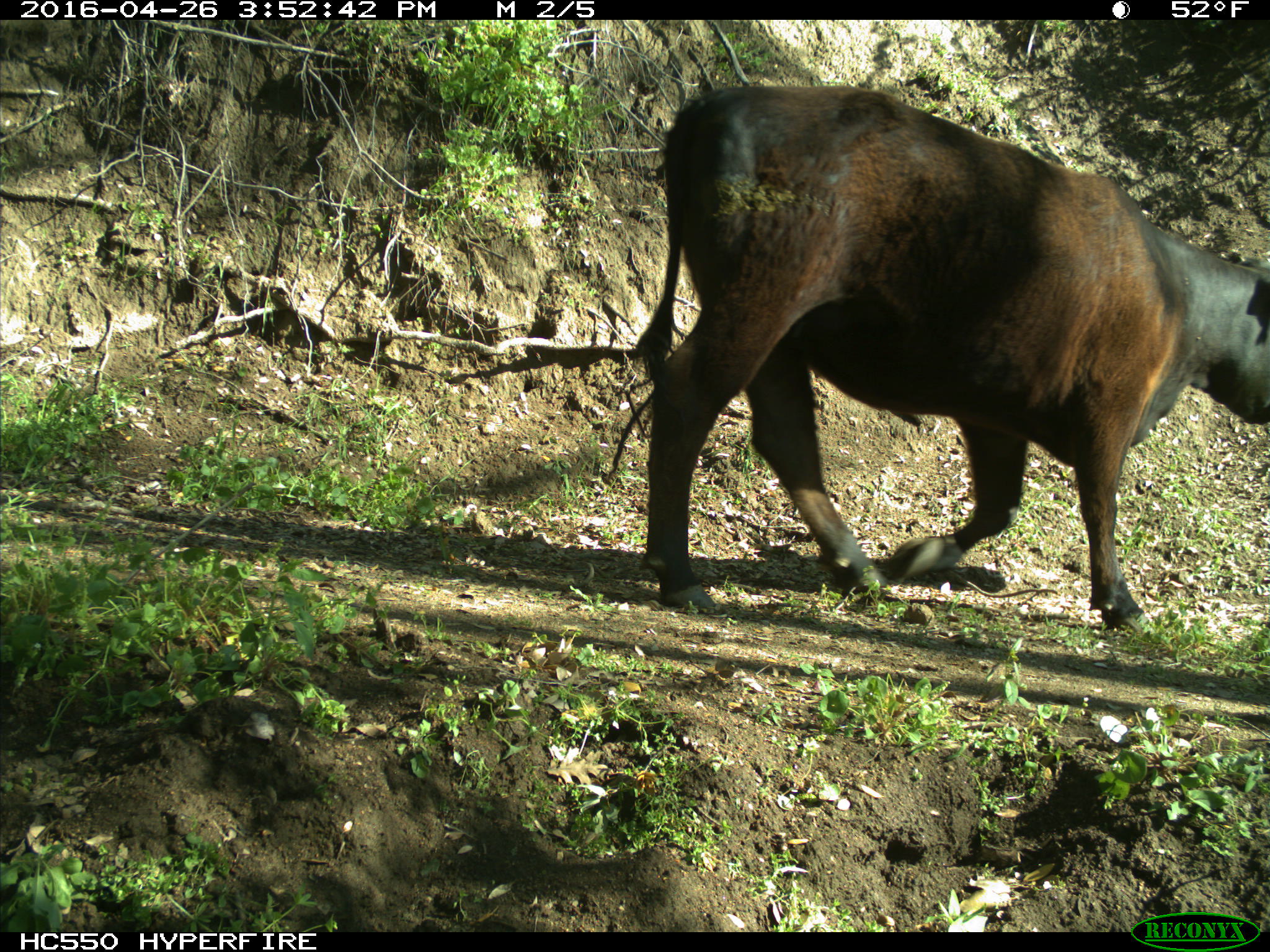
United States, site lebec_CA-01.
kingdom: Animalia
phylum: Chordata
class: Mammalia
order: Artiodactyla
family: Bovidae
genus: Bos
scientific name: Bos taurus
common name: domestic cow